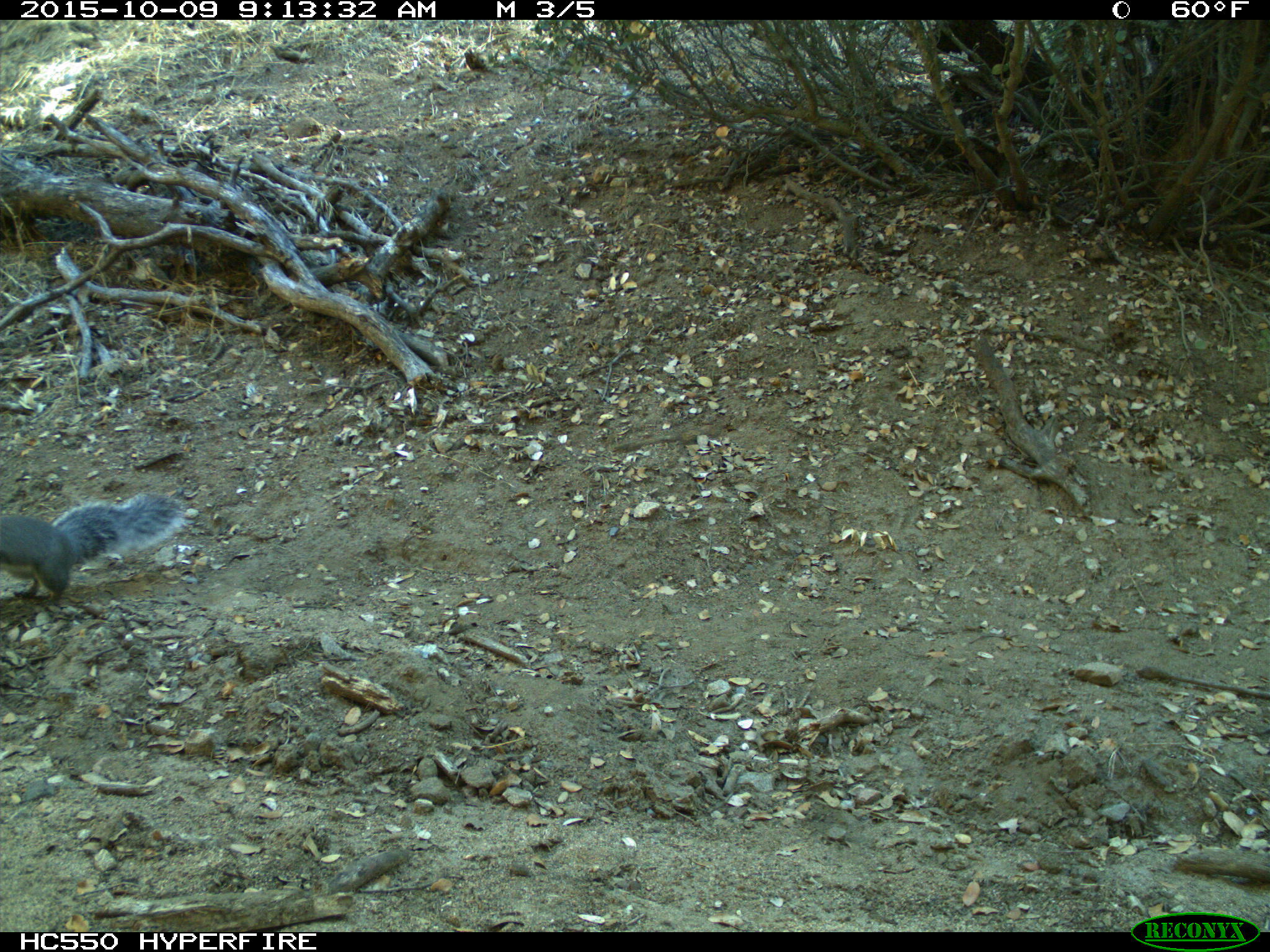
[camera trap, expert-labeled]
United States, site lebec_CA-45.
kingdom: Animalia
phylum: Chordata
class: Mammalia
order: Rodentia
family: Sciuridae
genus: Sciurus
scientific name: Sciurus carolinensis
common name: eastern gray squirrel